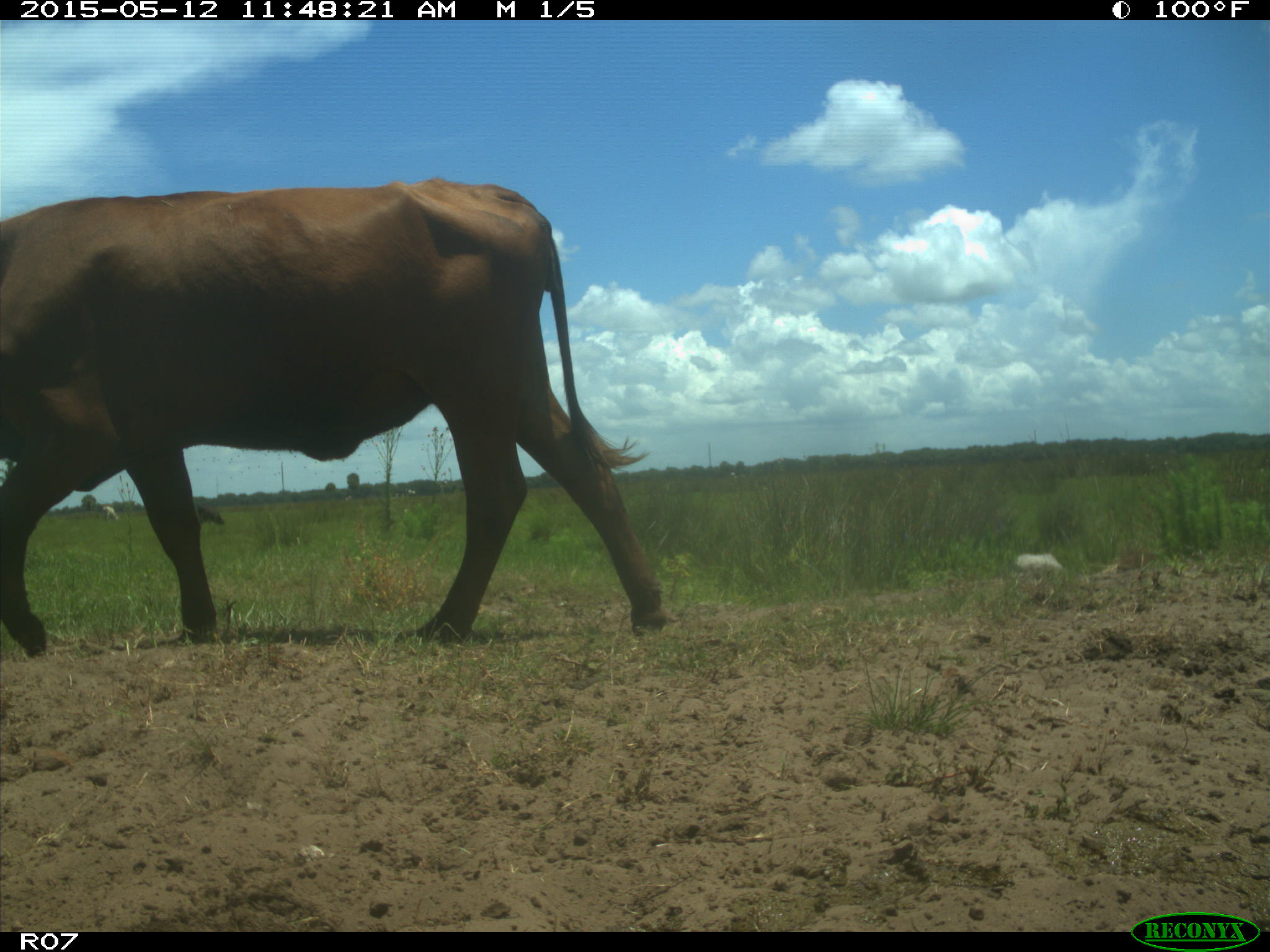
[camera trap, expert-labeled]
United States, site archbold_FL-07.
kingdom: Animalia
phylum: Chordata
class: Mammalia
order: Artiodactyla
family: Bovidae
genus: Bos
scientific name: Bos taurus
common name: domestic cow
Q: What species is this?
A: Bos taurus (domestic cow).